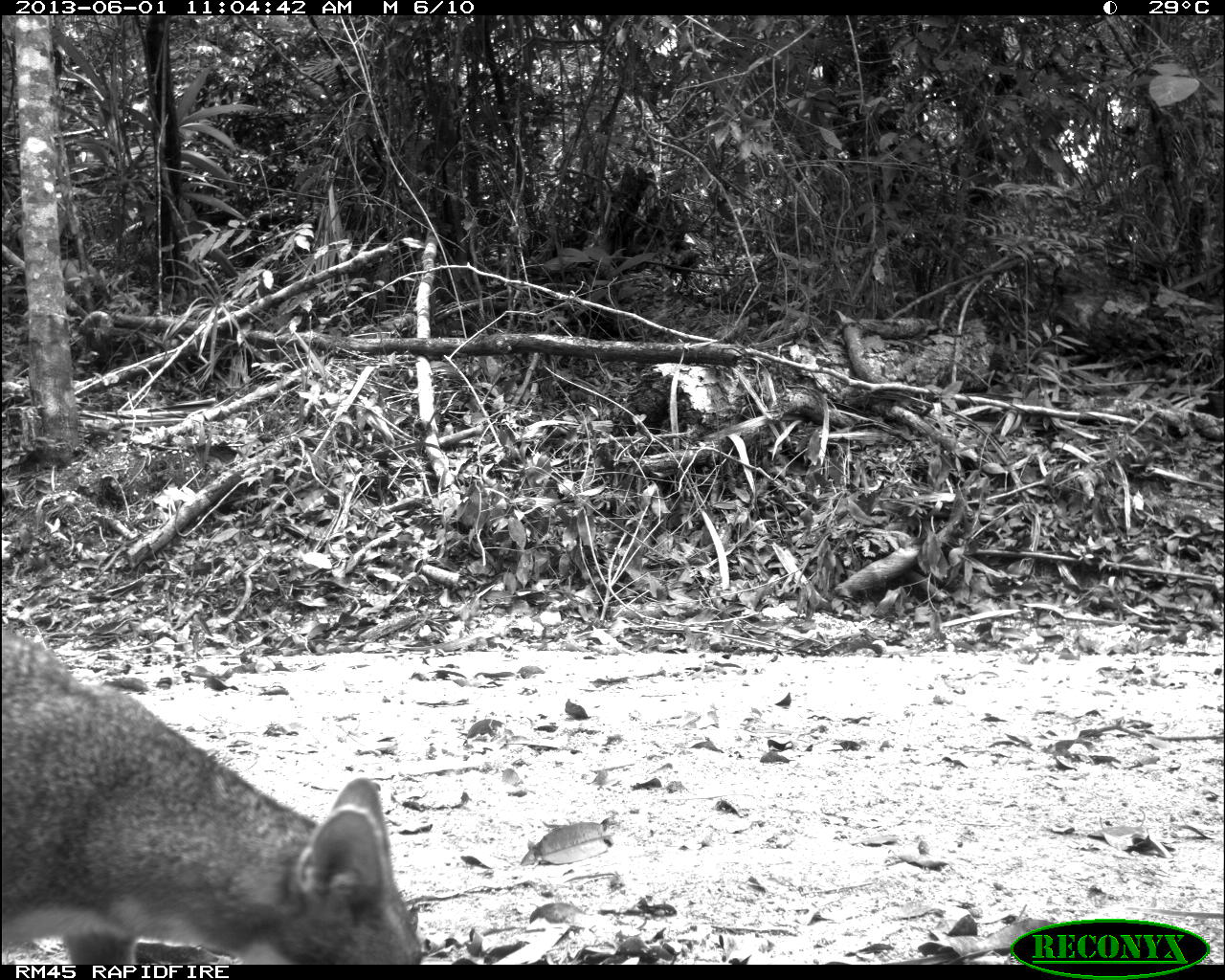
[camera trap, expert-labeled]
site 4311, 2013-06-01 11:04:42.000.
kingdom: Animalia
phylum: Chordata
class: Mammalia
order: Carnivora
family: Canidae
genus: Urocyon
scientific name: Urocyon cinereoargenteus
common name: gray fox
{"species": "Urocyon cinereoargenteus (gray fox)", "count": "2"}